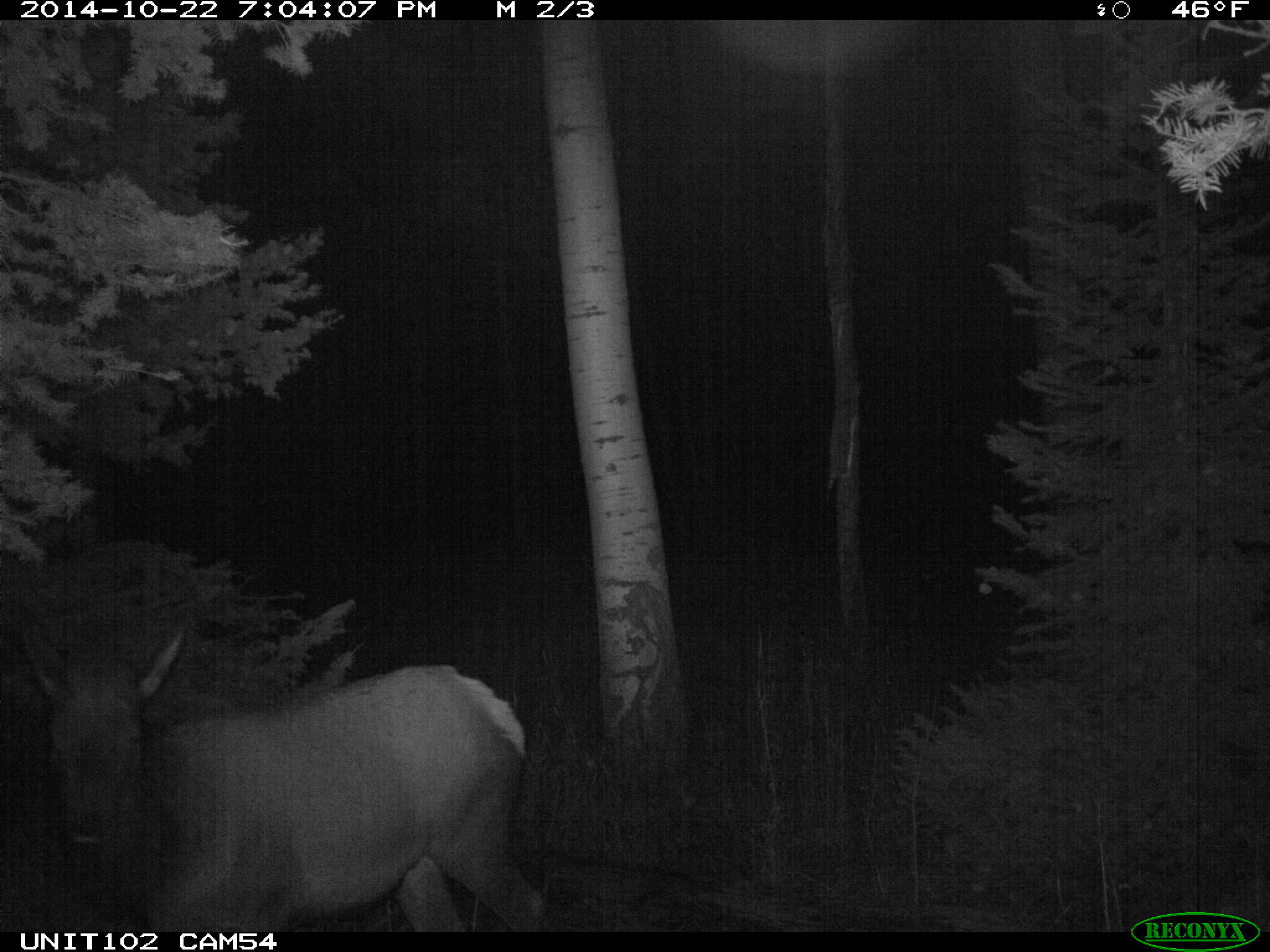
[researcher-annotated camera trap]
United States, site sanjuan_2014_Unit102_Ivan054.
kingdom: Animalia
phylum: Chordata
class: Mammalia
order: Artiodactyla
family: Cervidae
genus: Cervus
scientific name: Cervus elaphus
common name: red deer